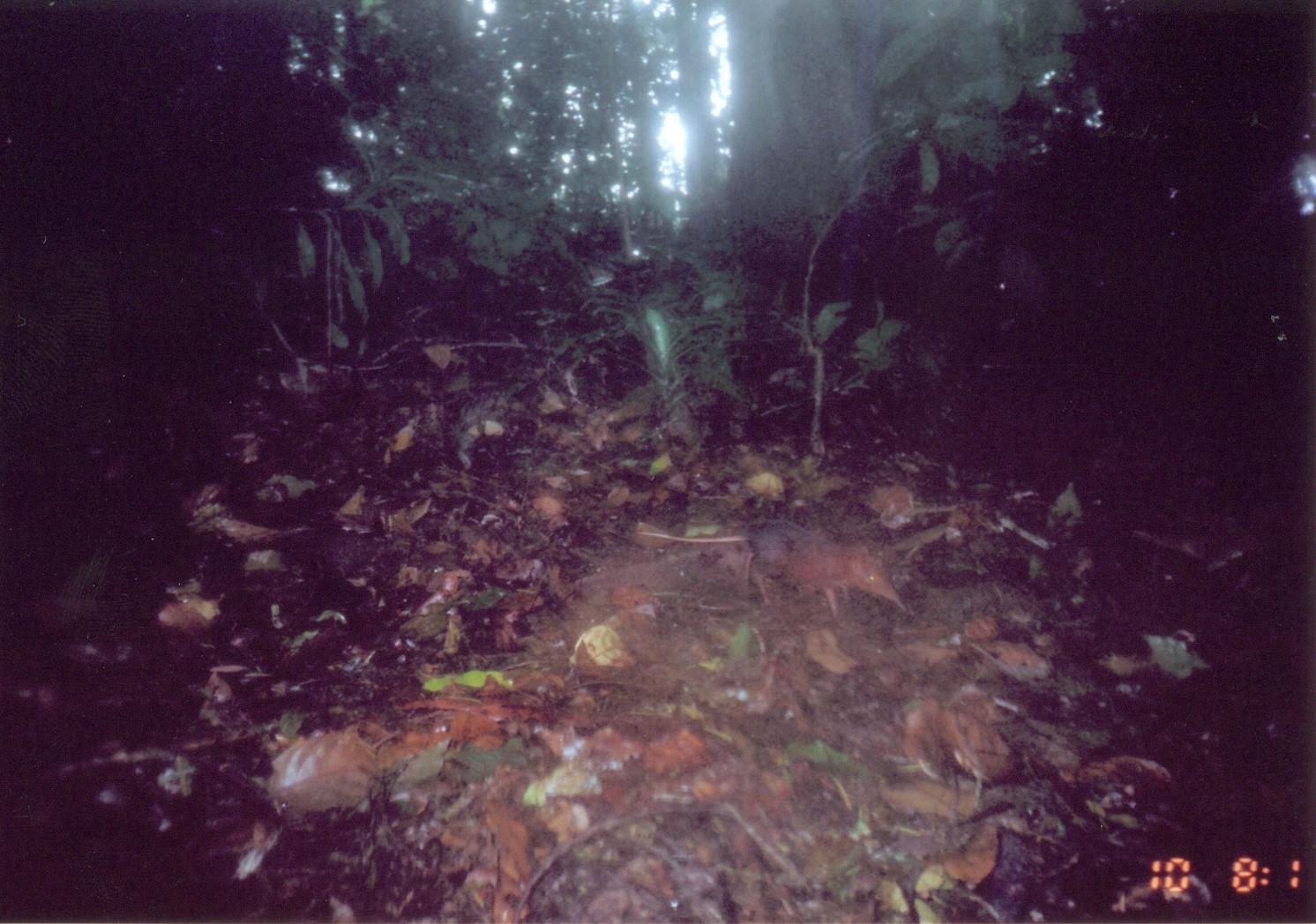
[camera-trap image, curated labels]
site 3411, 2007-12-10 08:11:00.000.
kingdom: Animalia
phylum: Chordata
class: Mammalia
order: Macroscelidea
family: Macroscelididae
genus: Rhynchocyon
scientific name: Rhynchocyon petersi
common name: black-and-rufous sengi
Rhynchocyon petersi (black-and-rufous sengi), count 1.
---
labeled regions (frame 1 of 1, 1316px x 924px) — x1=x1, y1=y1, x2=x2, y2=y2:
rhynchocyon petersi: x1=635, y1=516, x2=909, y2=619